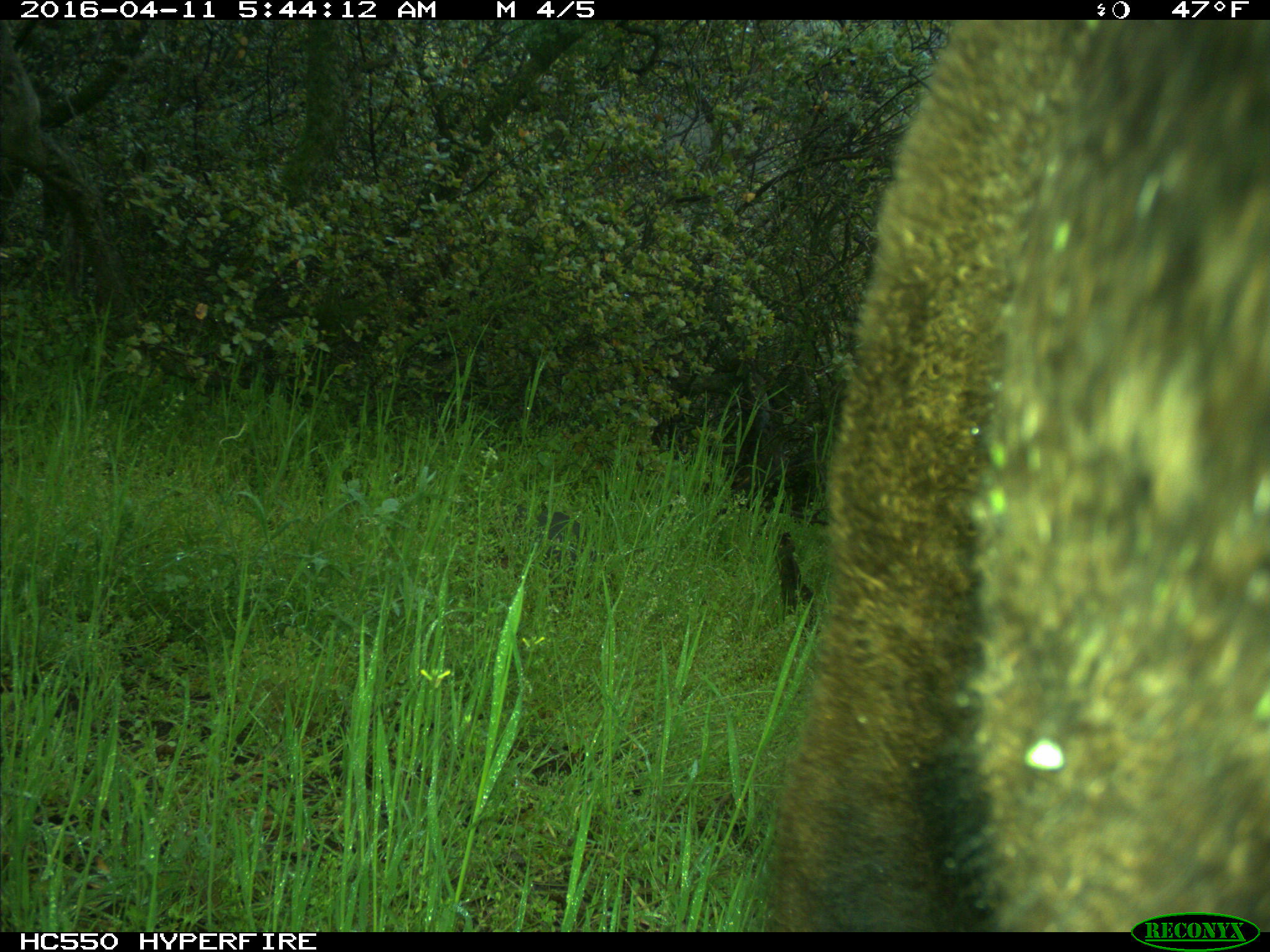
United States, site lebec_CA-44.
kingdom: Animalia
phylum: Chordata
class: Mammalia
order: Artiodactyla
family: Bovidae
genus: Bos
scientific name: Bos taurus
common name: domestic cow